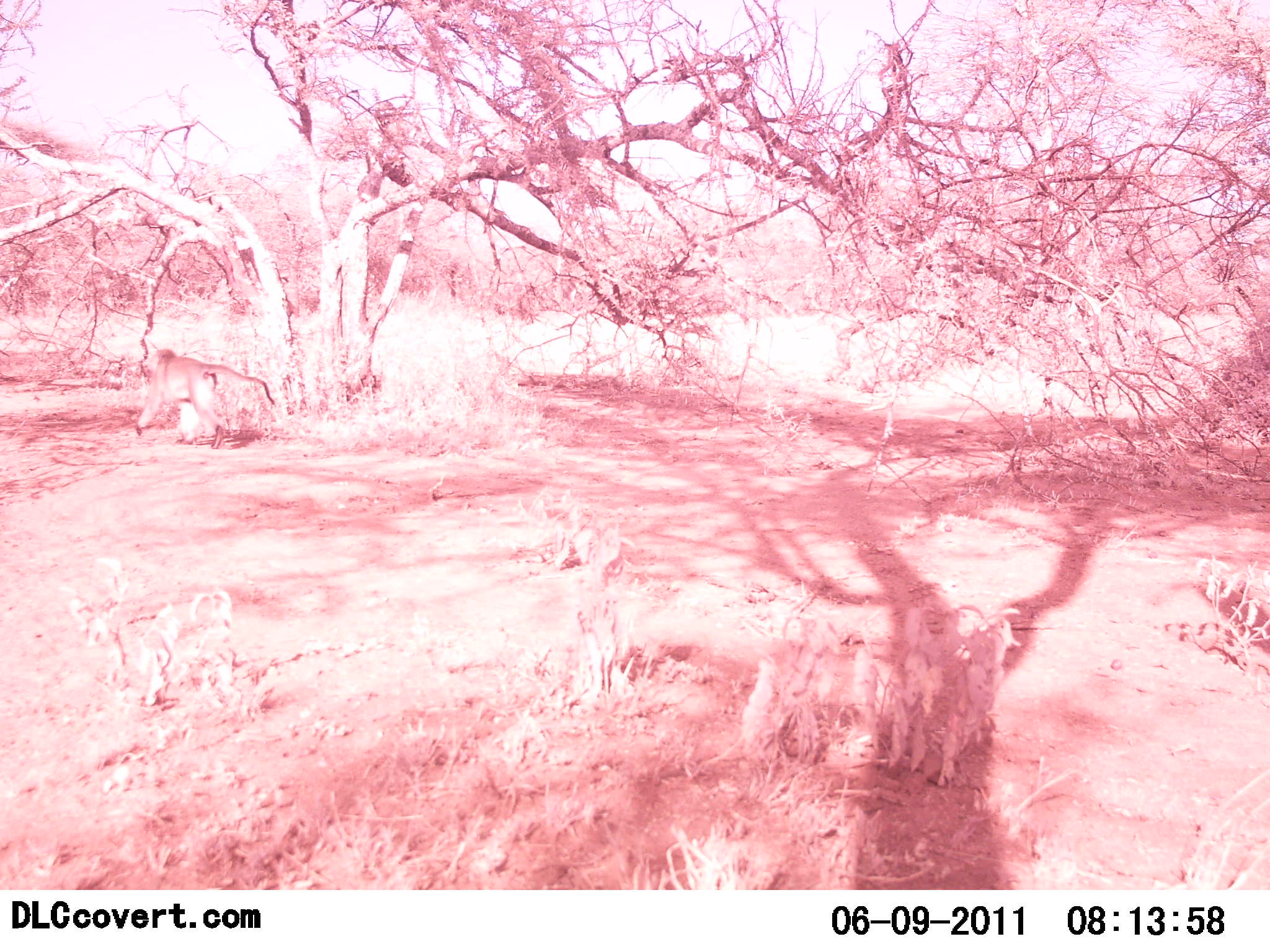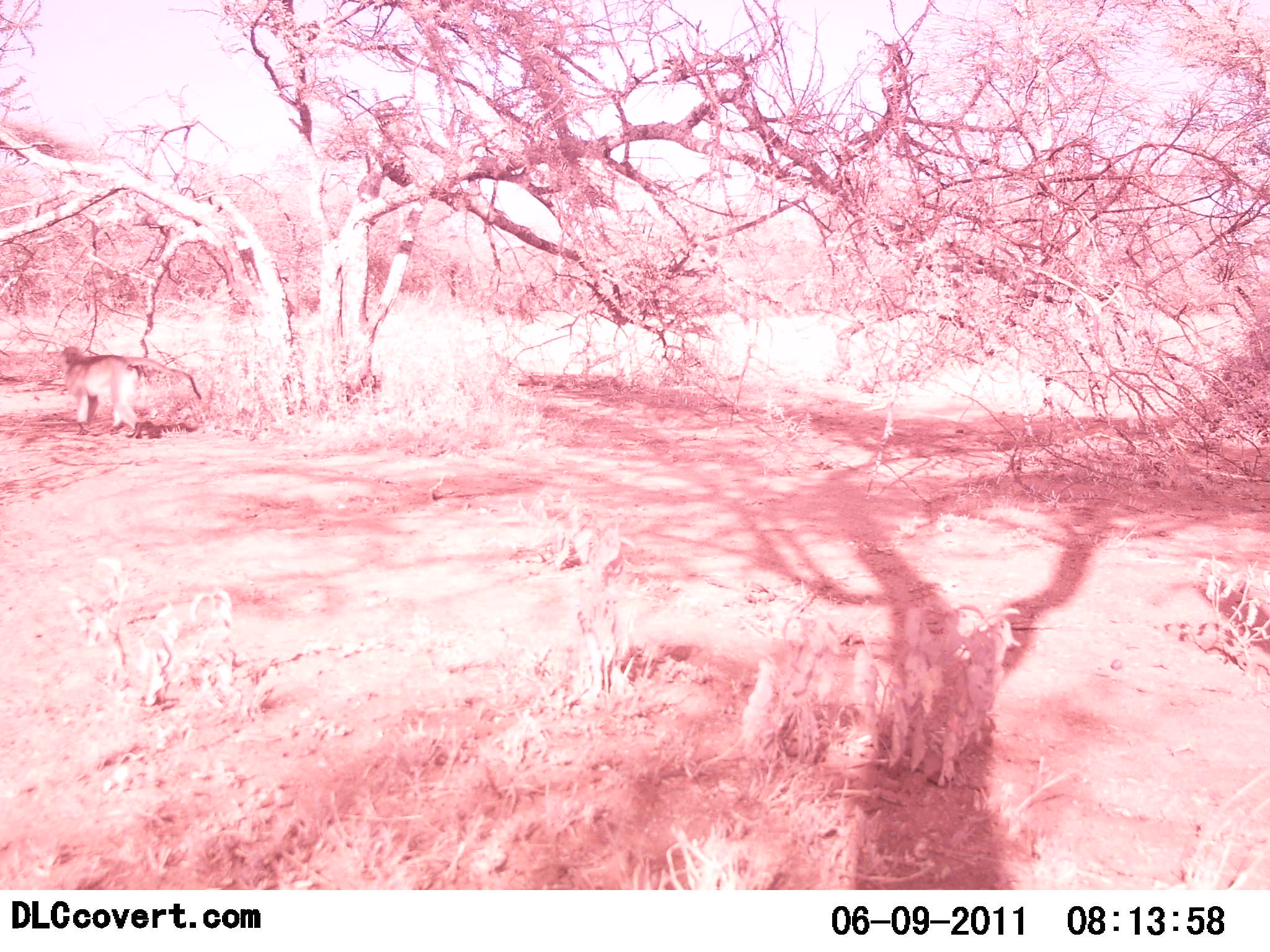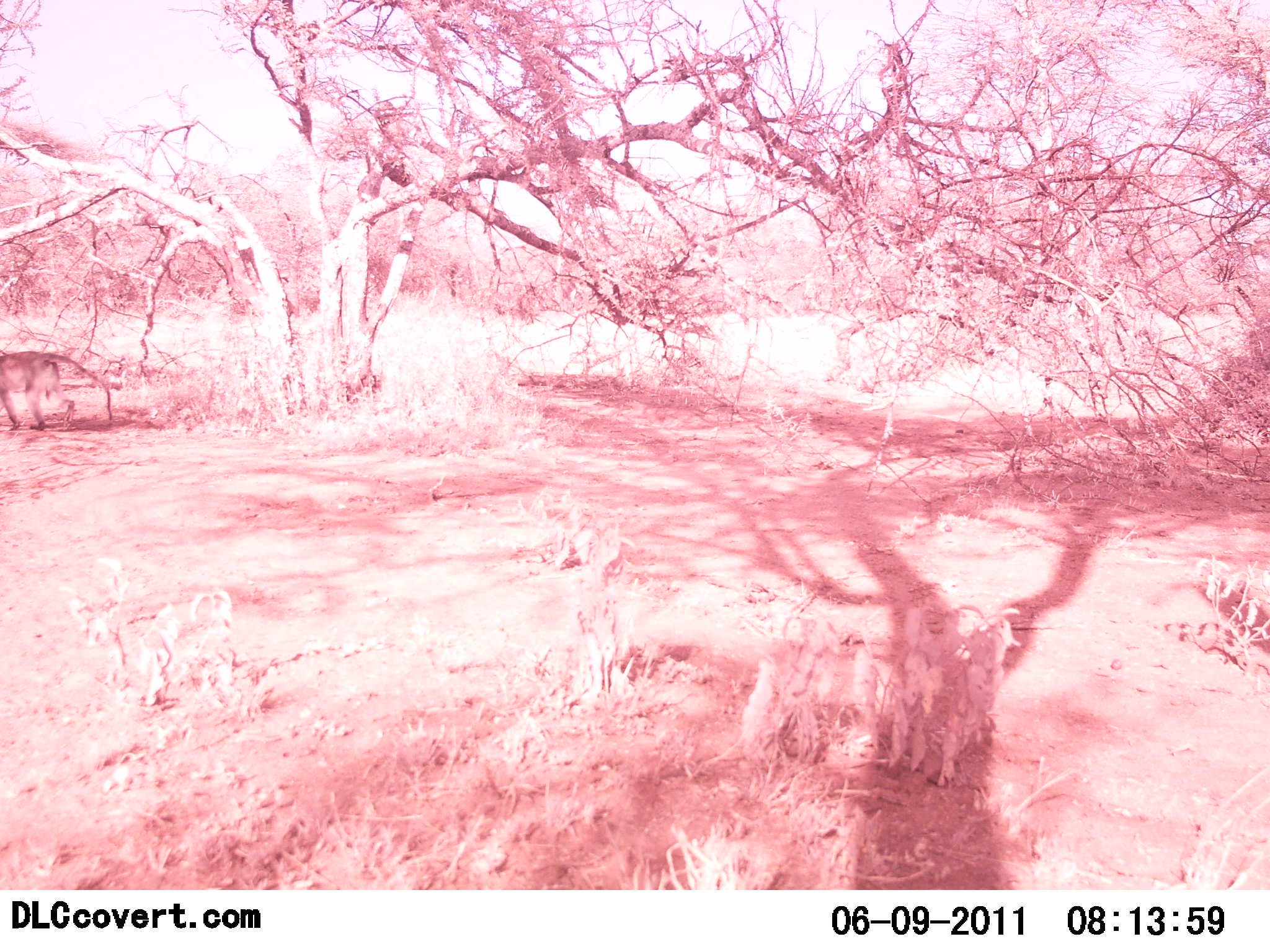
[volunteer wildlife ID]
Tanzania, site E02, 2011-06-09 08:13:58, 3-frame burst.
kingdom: Animalia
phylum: Chordata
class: Mammalia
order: Primates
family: Cercopithecidae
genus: Chlorocebus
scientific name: Chlorocebus pygerythrus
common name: vervet monkey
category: monkeyvervet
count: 1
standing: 0%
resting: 0%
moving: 92%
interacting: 0%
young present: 0%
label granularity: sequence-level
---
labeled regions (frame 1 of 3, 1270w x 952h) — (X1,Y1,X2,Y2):
animal: (132,344,280,453)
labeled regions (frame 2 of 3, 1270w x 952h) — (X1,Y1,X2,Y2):
animal: (55,339,204,443)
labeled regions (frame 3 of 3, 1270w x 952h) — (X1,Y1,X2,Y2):
animal: (0,349,112,431)